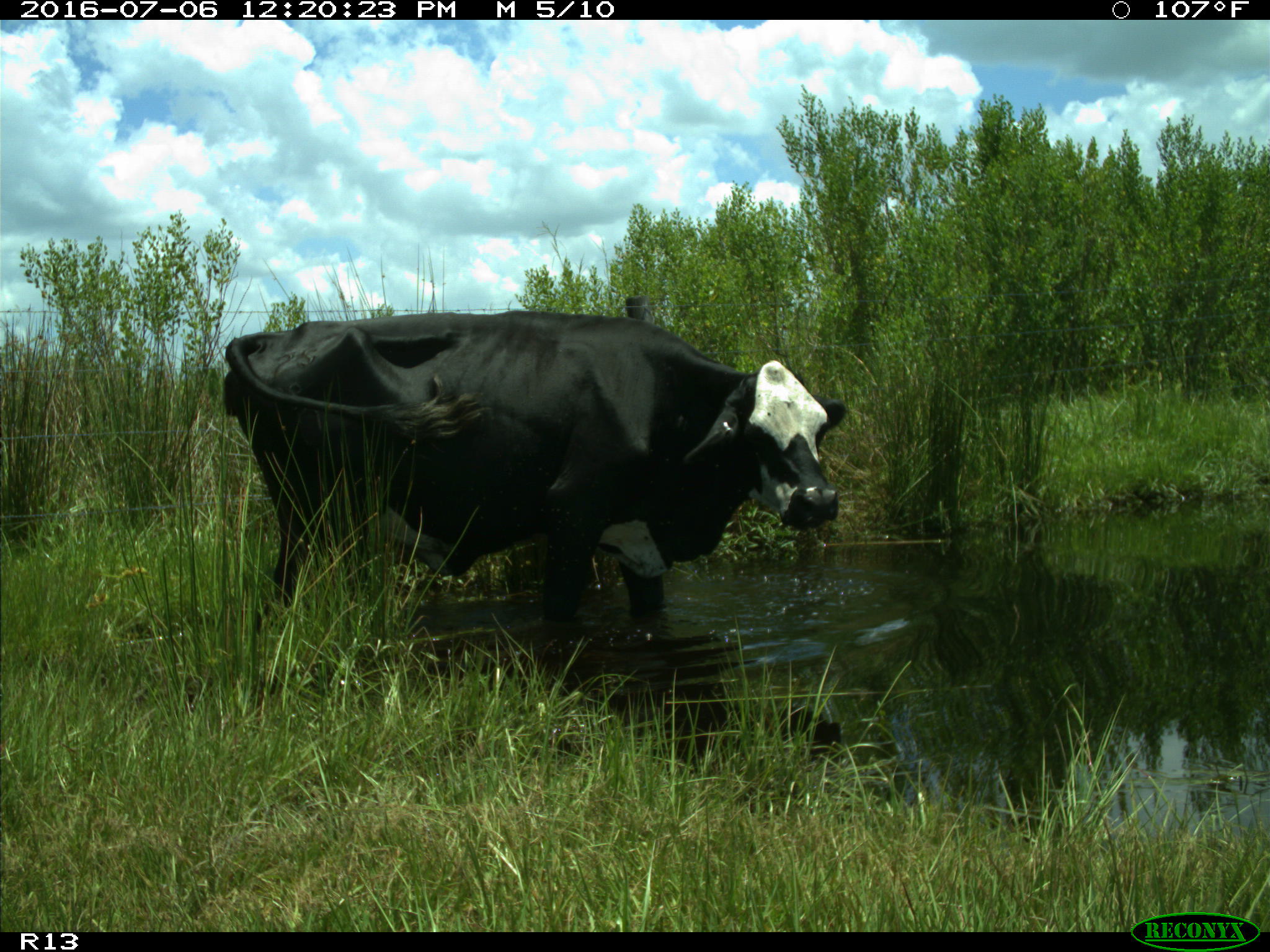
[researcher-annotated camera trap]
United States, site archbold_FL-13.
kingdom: Animalia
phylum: Chordata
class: Mammalia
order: Artiodactyla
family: Bovidae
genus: Bos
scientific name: Bos taurus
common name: domestic cow